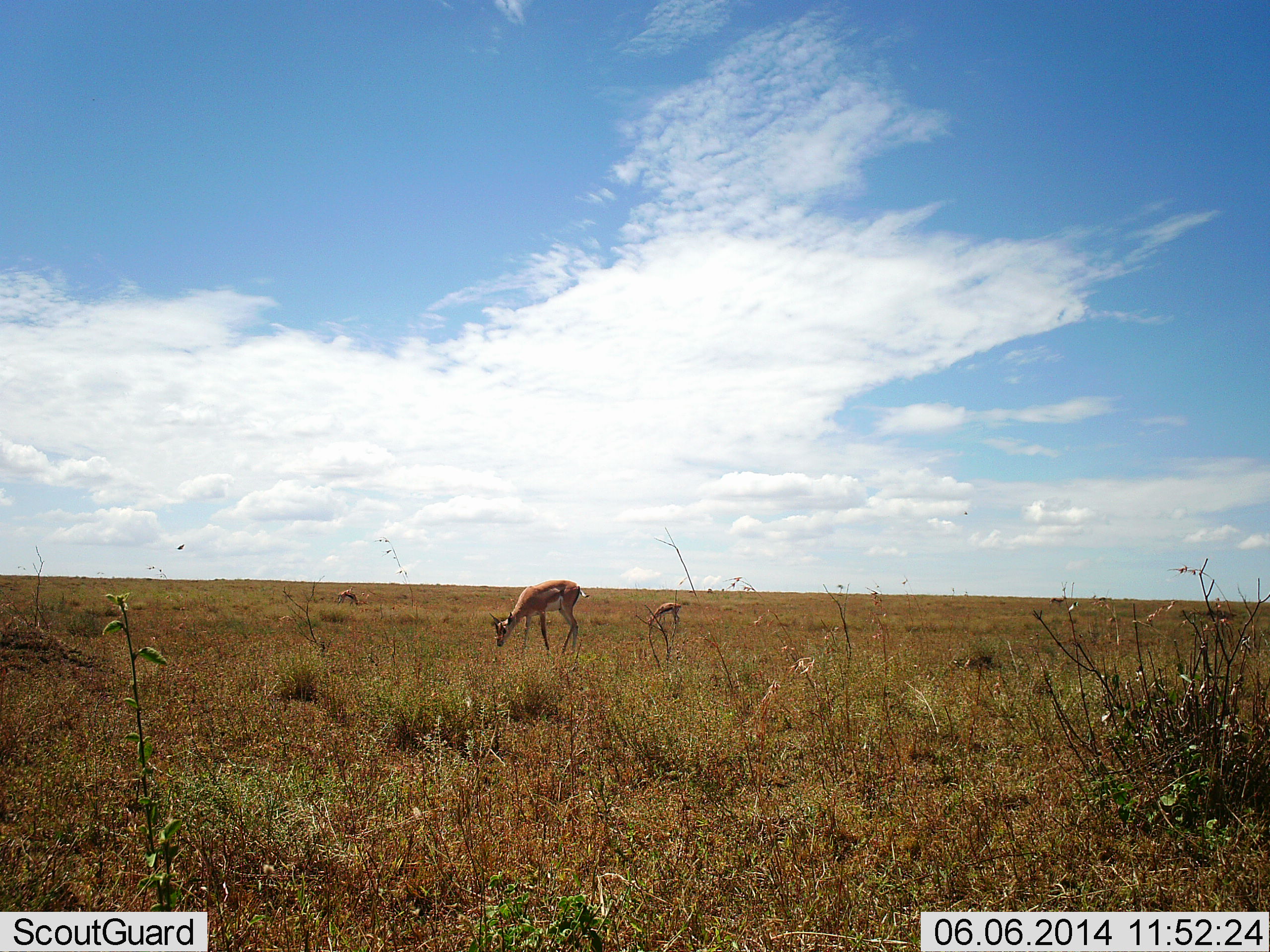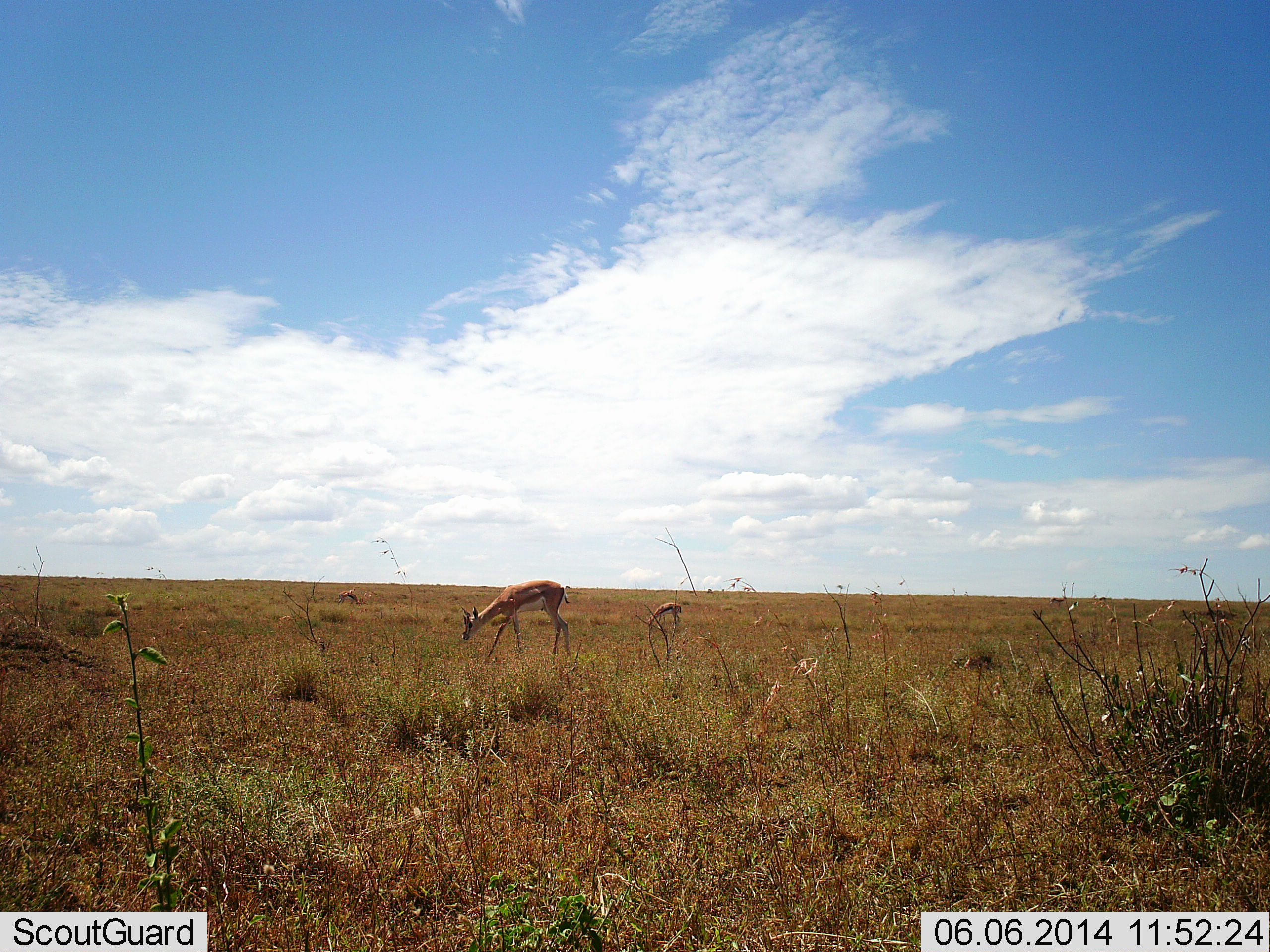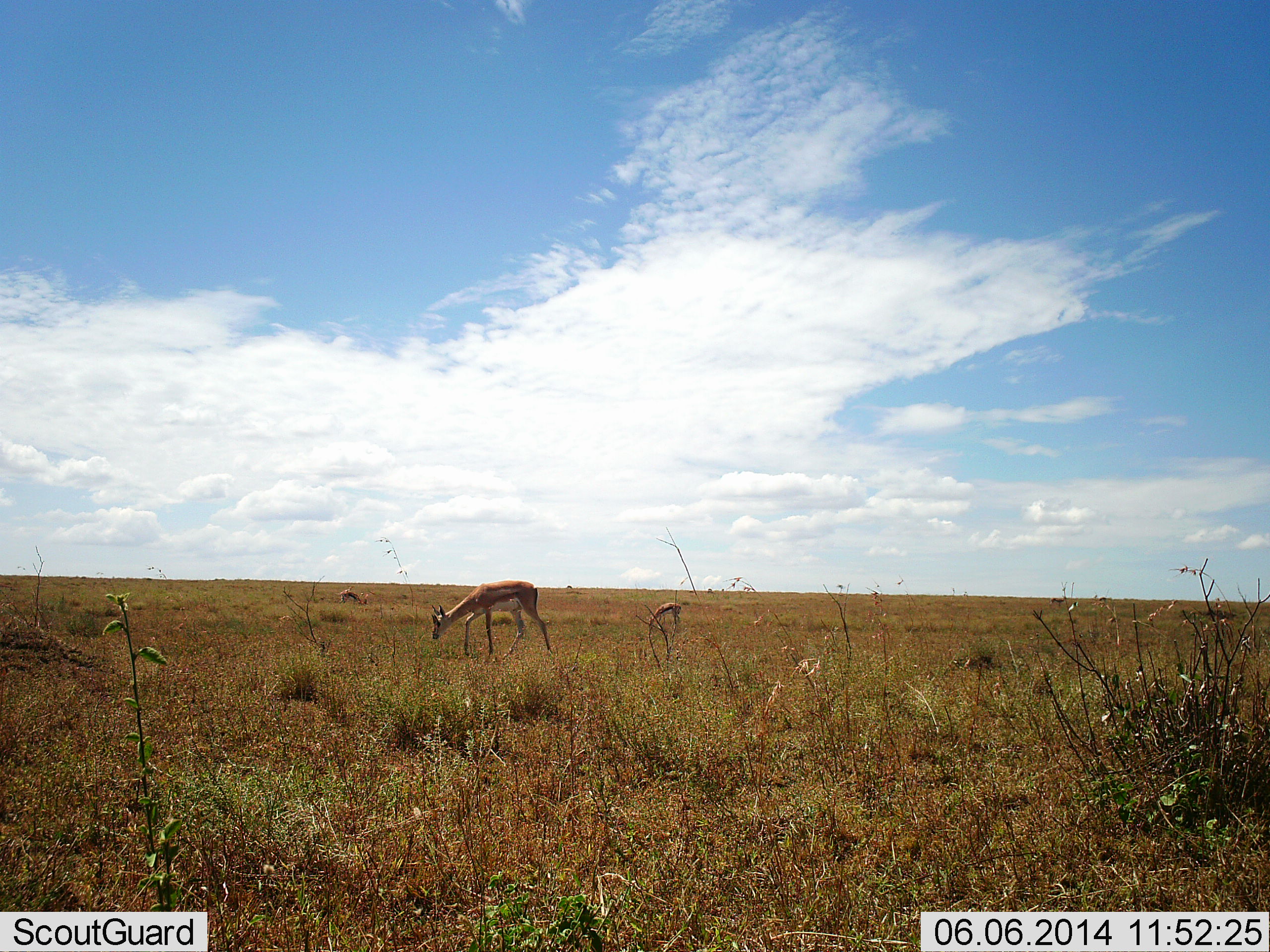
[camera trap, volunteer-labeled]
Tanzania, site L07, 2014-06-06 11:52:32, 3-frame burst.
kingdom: Animalia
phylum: Chordata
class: Mammalia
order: Artiodactyla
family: Bovidae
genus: Eudorcas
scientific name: Eudorcas thomsonii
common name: thomson's gazelle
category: gazellethomsons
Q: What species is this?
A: Gazellethomsons (thomson's gazelle) (Eudorcas thomsonii).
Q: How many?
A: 2.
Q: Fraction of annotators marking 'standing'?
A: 33%.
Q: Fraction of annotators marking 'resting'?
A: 0%.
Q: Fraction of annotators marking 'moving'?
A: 33%.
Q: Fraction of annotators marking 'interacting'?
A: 0%.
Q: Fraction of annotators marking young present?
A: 0%.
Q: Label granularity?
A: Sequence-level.